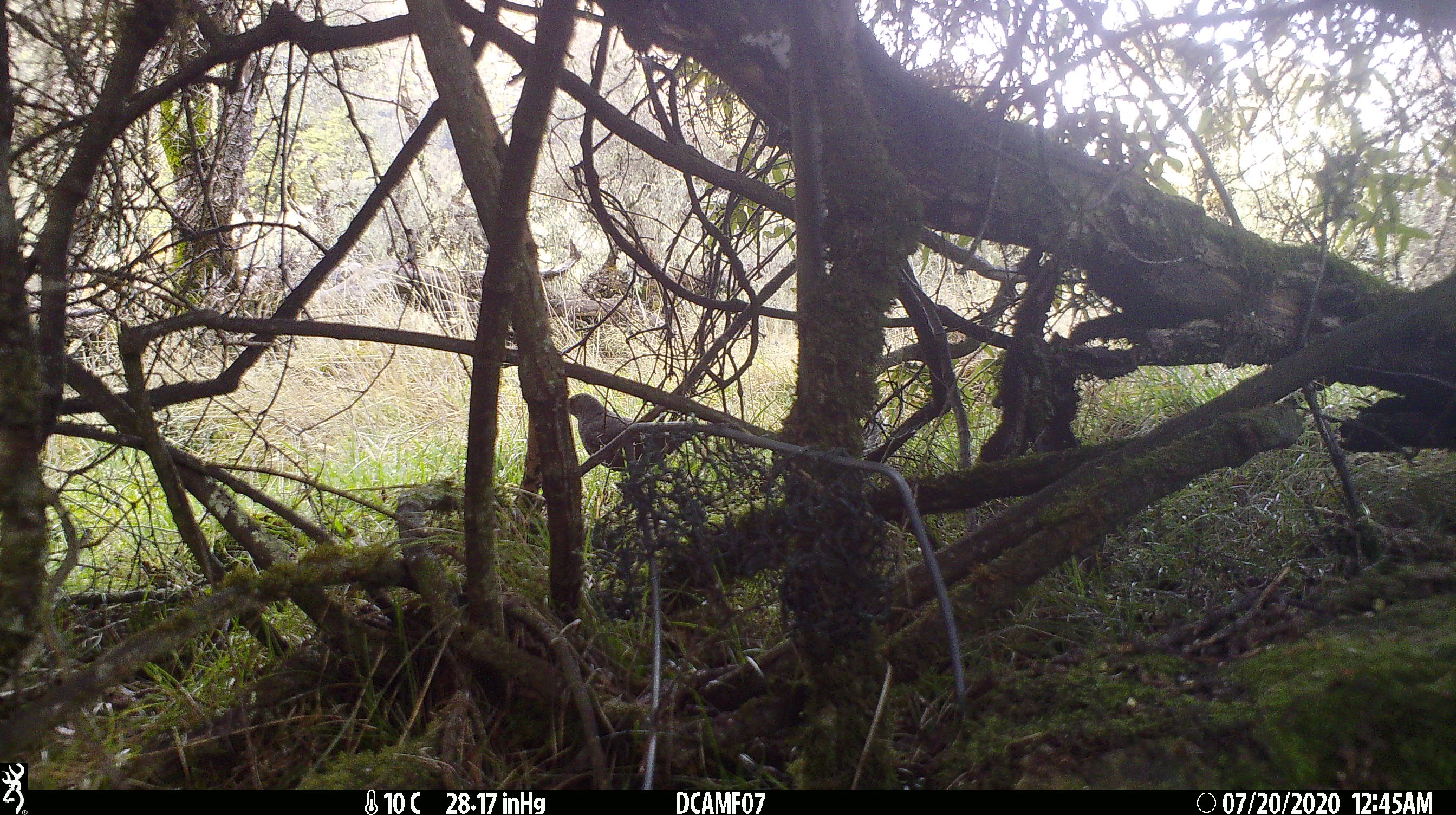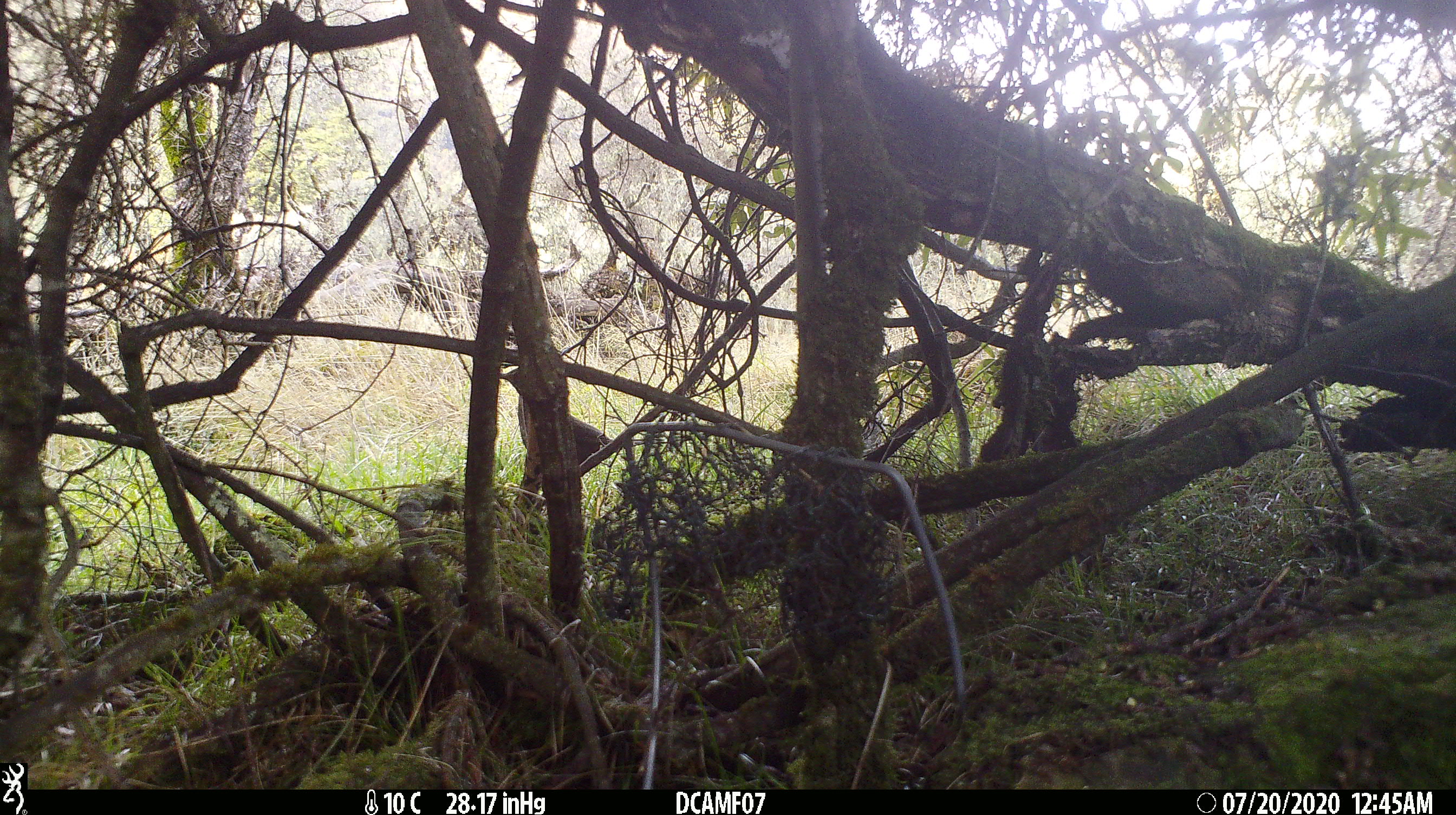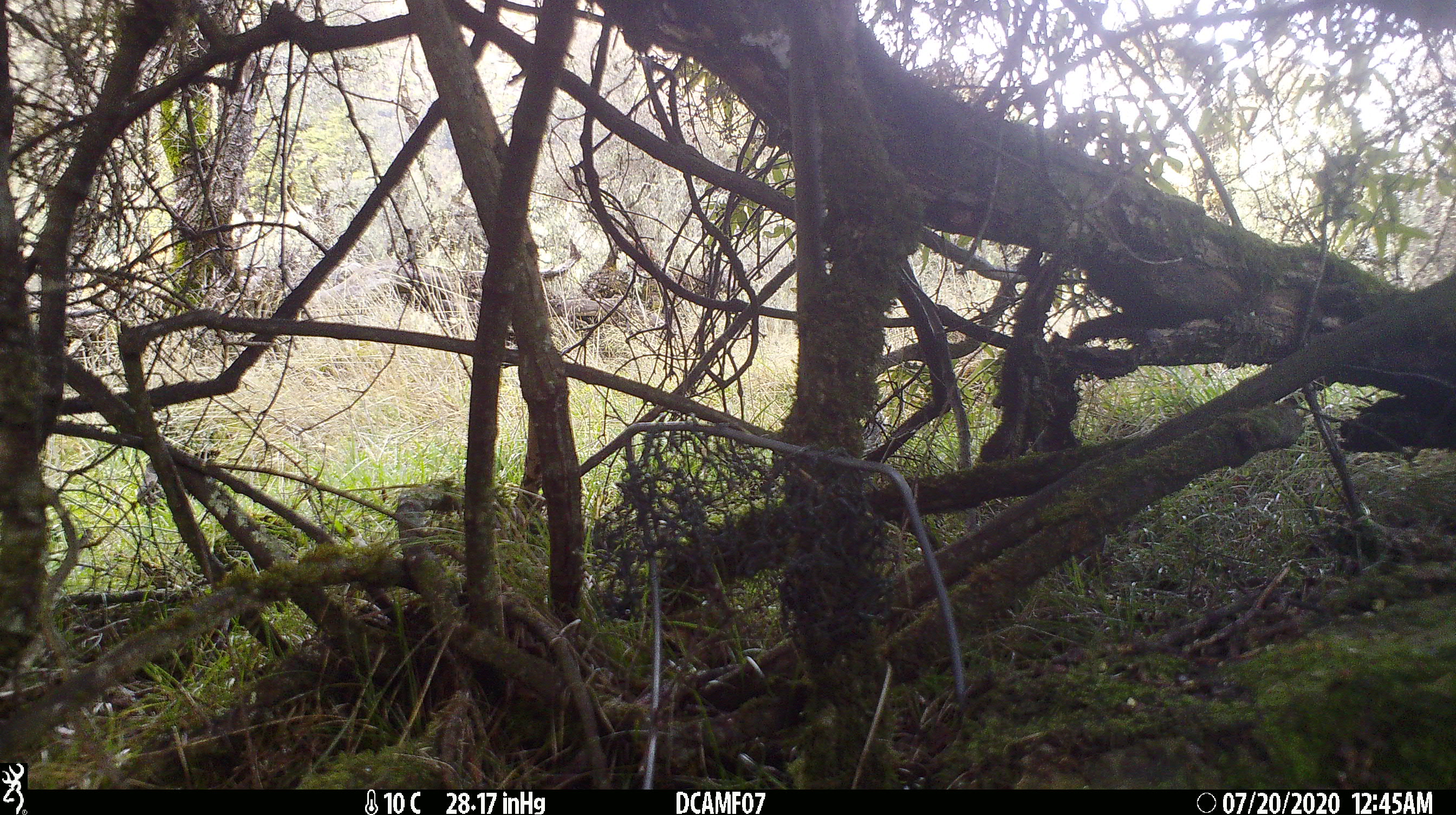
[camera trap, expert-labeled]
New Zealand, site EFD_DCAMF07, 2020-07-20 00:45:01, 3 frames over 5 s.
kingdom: Animalia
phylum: Chordata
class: Aves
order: Passeriformes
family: Turdidae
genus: Turdus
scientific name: Turdus merula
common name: eurasian blackbird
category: blackbird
Blackbird (eurasian blackbird) (Turdus merula).